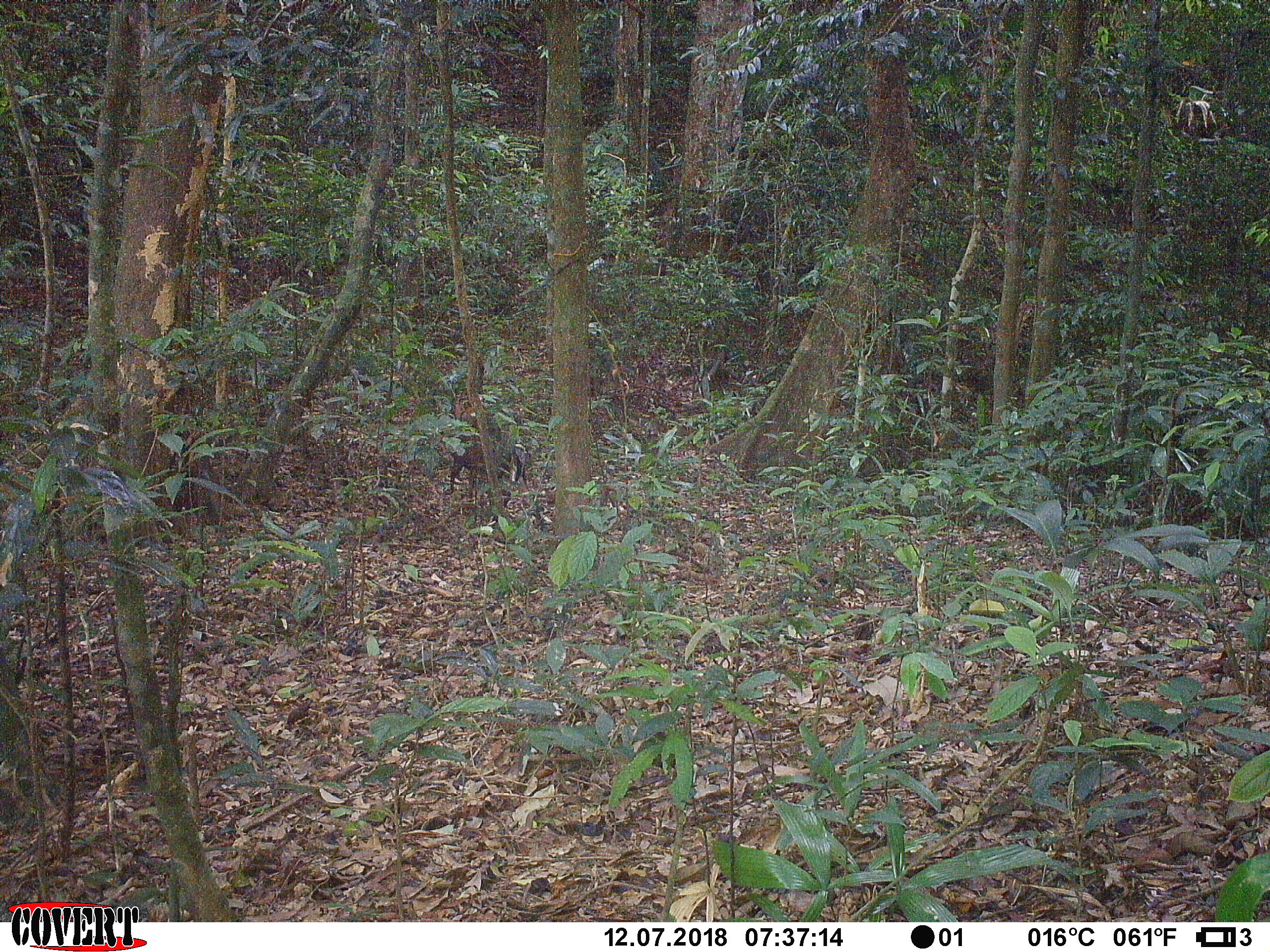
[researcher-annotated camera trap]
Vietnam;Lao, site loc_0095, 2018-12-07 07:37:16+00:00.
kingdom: Animalia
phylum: Chordata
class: Mammalia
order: Artiodactyla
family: Cervidae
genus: Muntiacus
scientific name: Muntiacus rooseveltorum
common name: roosevelt's muntjac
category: roosevelts muntjac group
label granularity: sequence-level